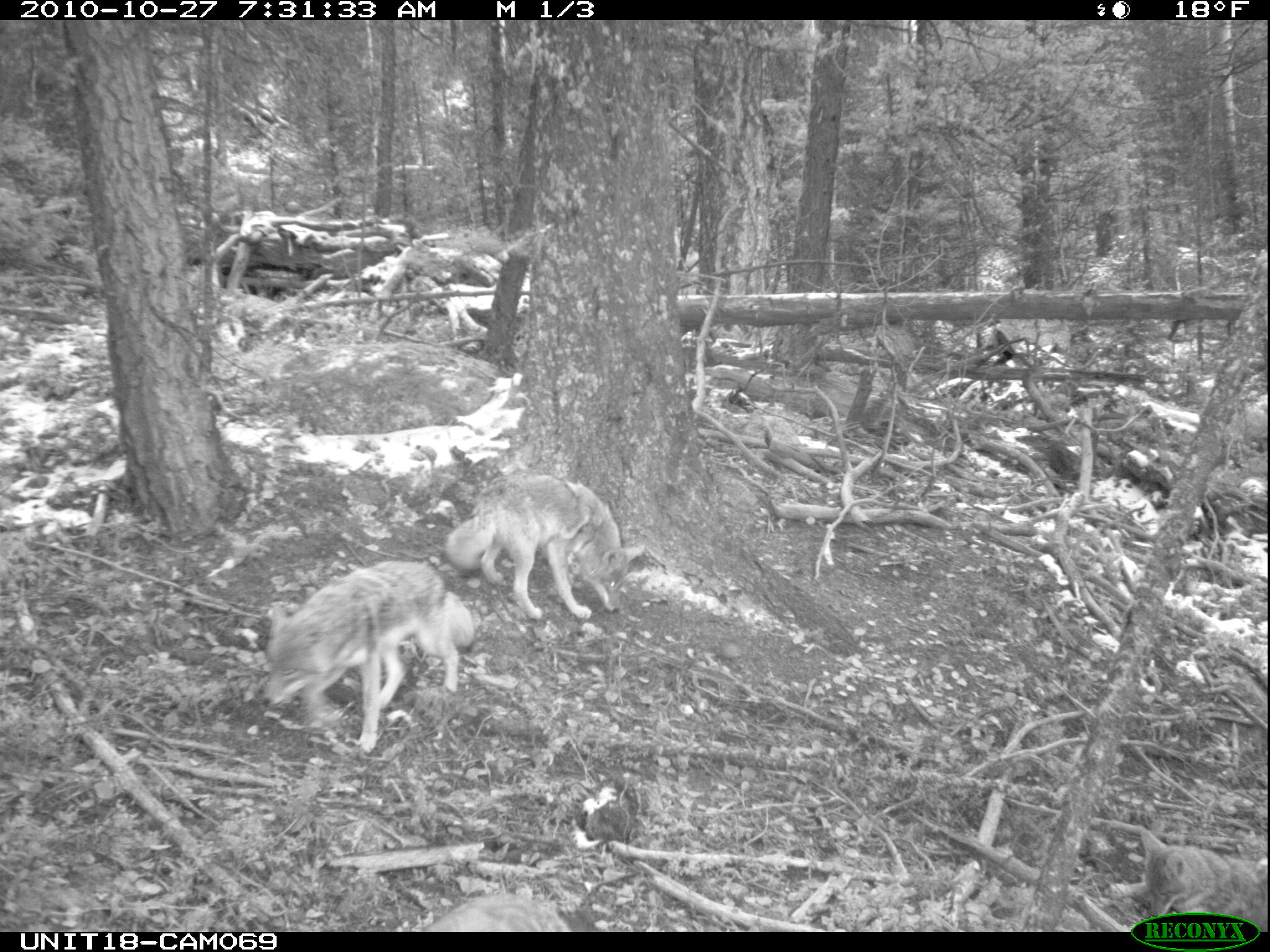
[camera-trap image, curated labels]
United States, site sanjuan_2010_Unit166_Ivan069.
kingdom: Animalia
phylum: Chordata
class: Mammalia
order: Carnivora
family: Canidae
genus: Canis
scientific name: Canis latrans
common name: coyote